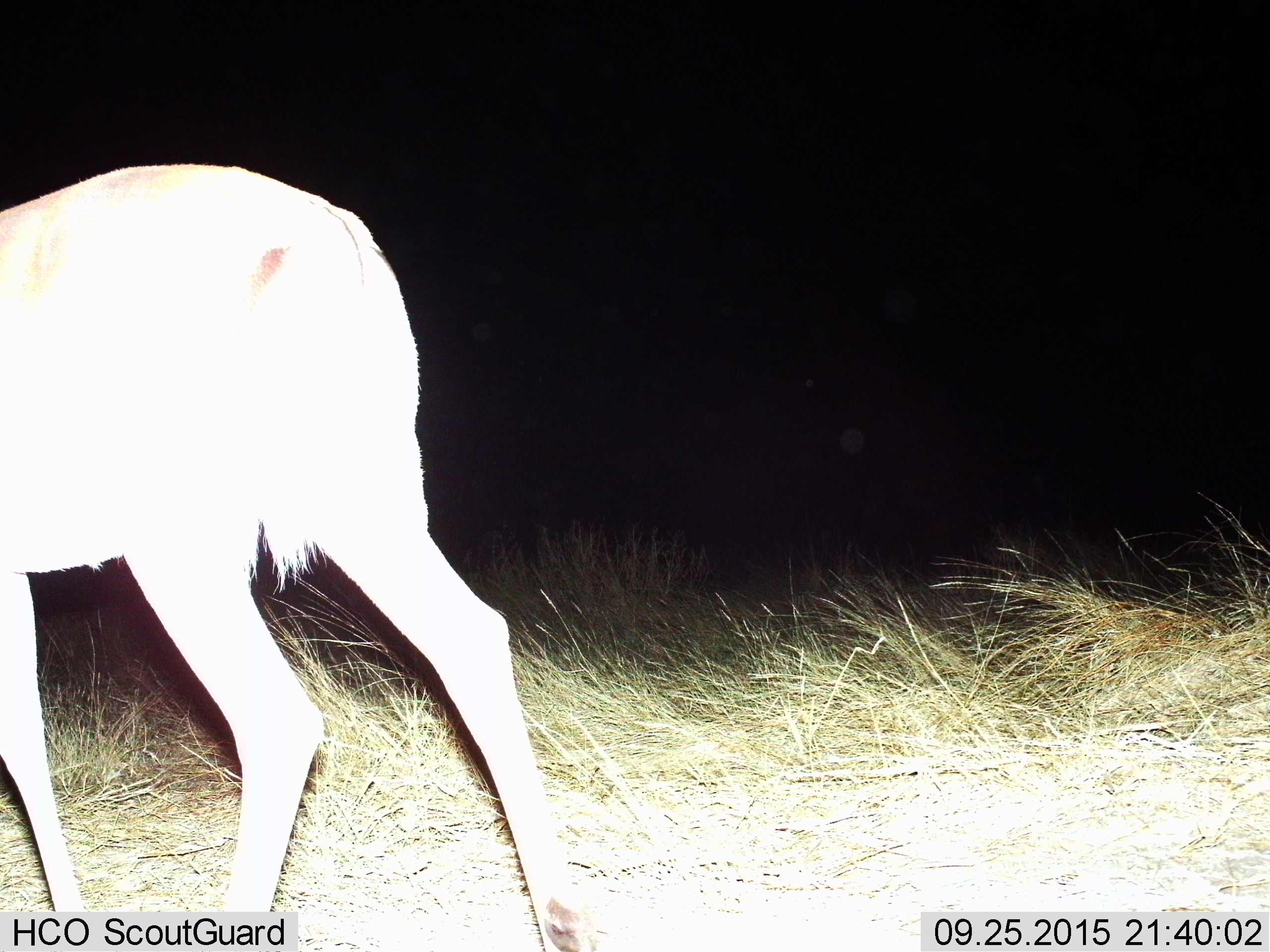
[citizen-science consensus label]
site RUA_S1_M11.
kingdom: Animalia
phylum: Chordata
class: Mammalia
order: Artiodactyla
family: Bovidae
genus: Aepyceros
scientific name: Aepyceros melampus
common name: impala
Impala (Aepyceros melampus), count 1. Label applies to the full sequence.